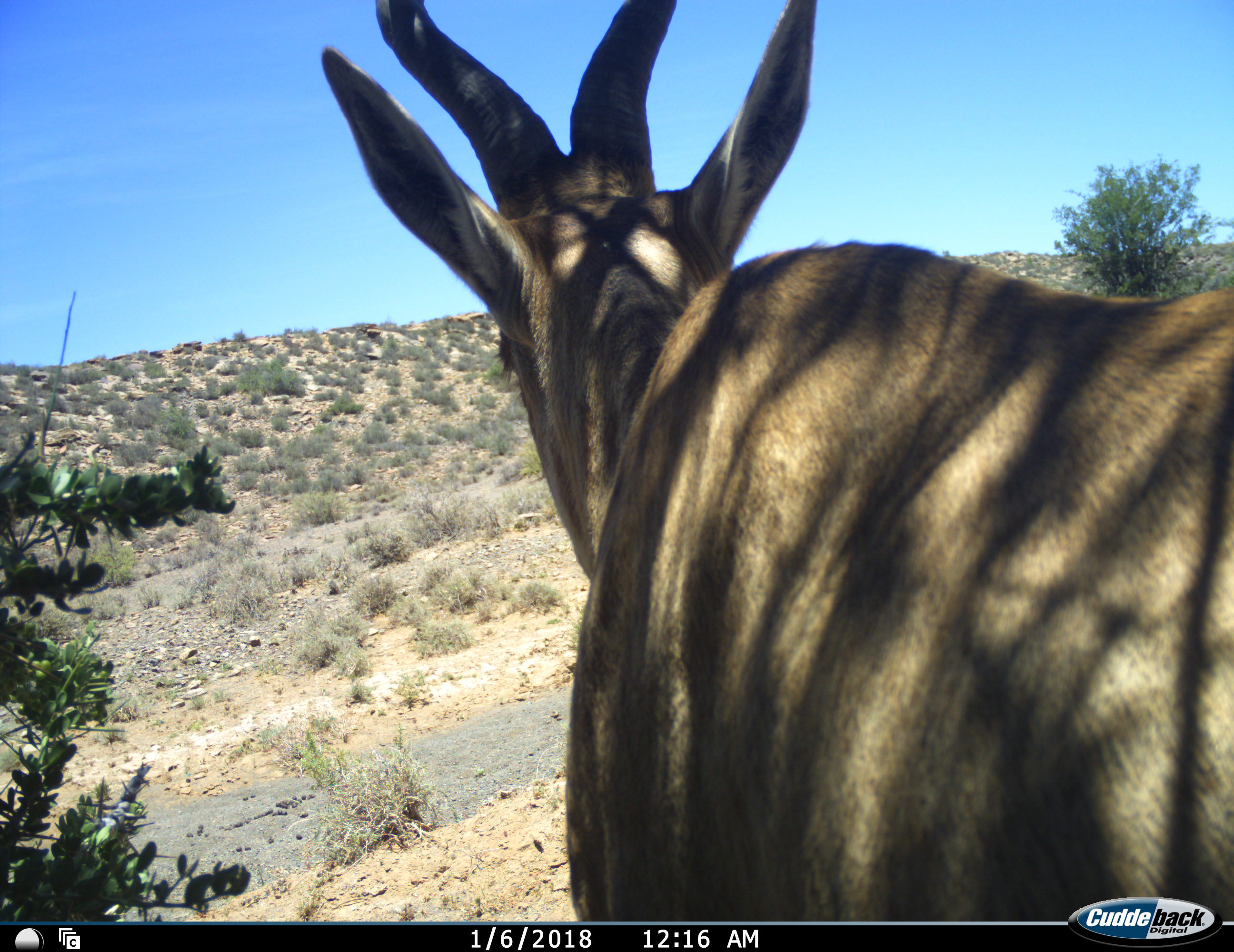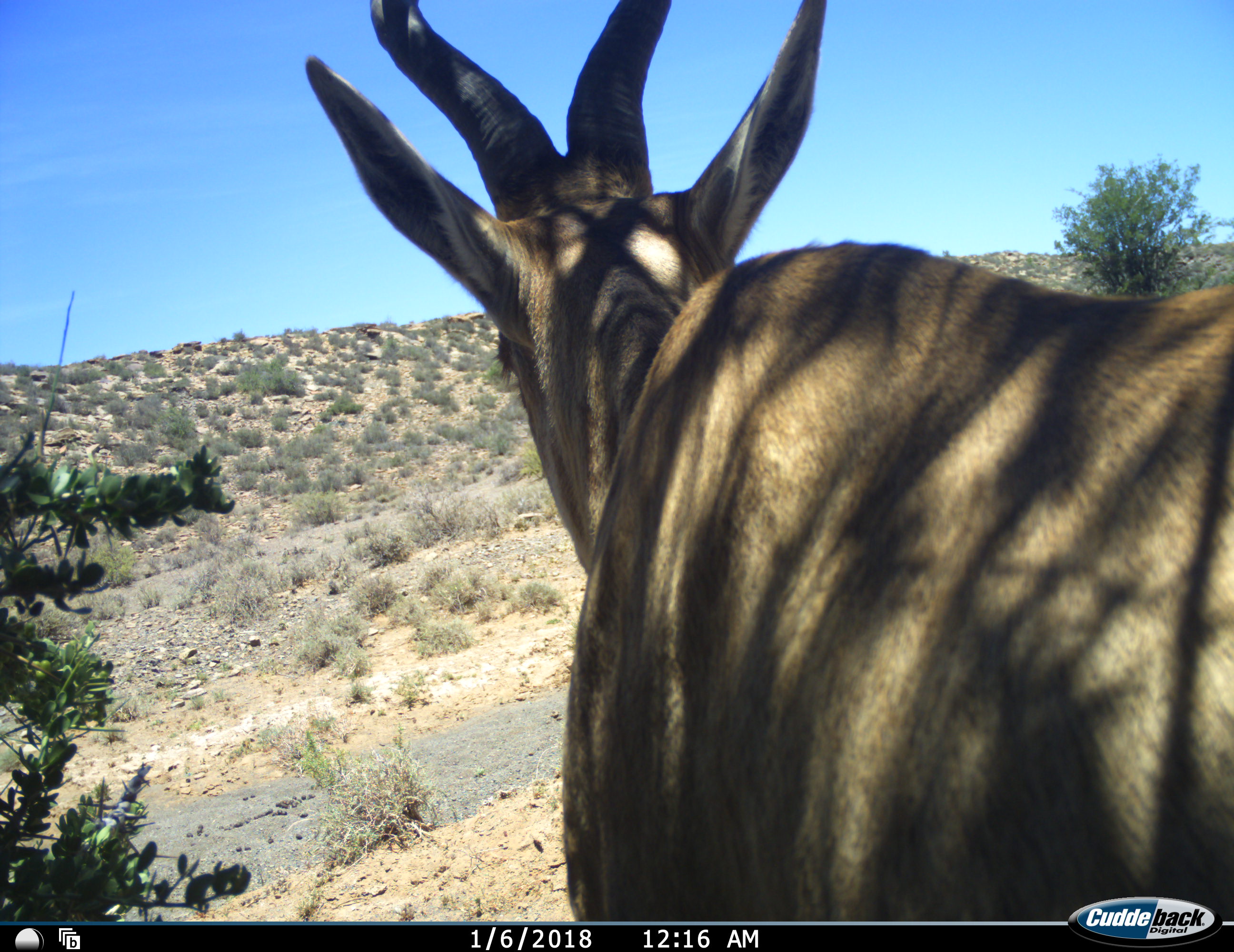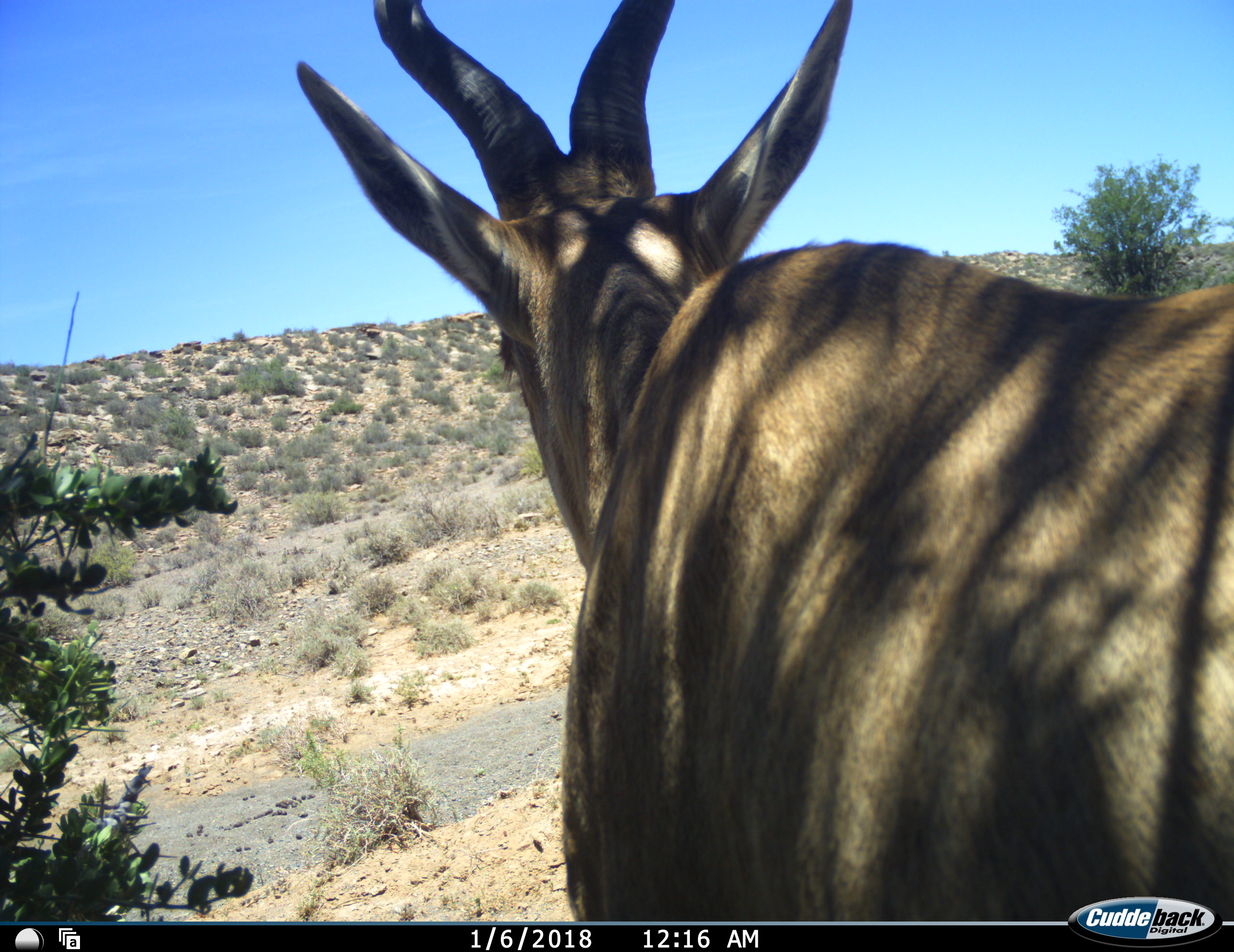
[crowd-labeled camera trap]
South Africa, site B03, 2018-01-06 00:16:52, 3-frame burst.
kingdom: Animalia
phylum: Chordata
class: Mammalia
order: Artiodactyla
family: Bovidae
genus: Alcelaphus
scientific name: Alcelaphus buselaphus caama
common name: red hartebeest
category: hartebeestred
Hartebeestred (red hartebeest) (Alcelaphus buselaphus caama), count 1. Behavior (volunteer vote fractions): standing 86%, resting 0%, moving 14%, interacting 0%. Young present (vote fraction): 0%. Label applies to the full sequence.